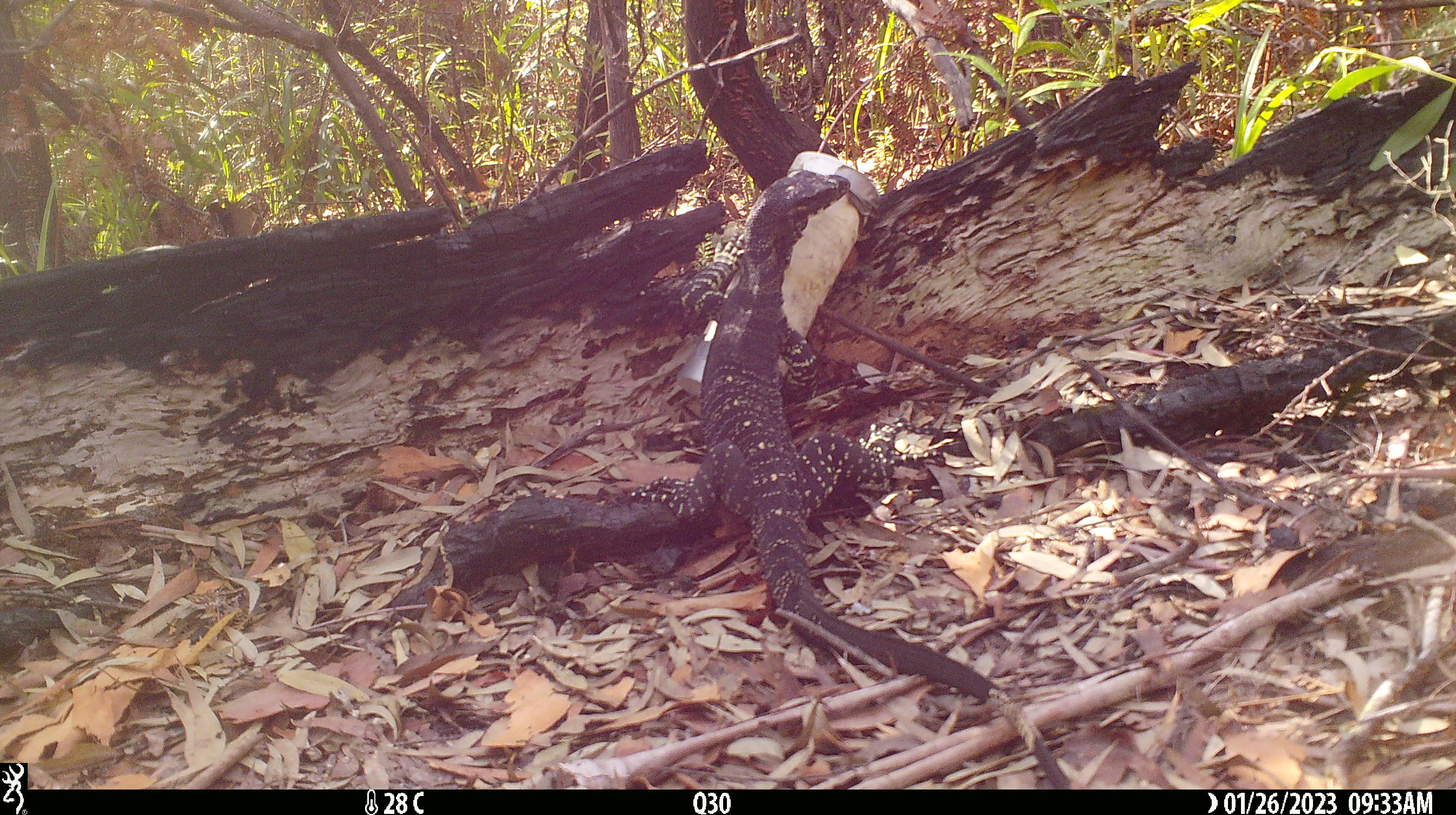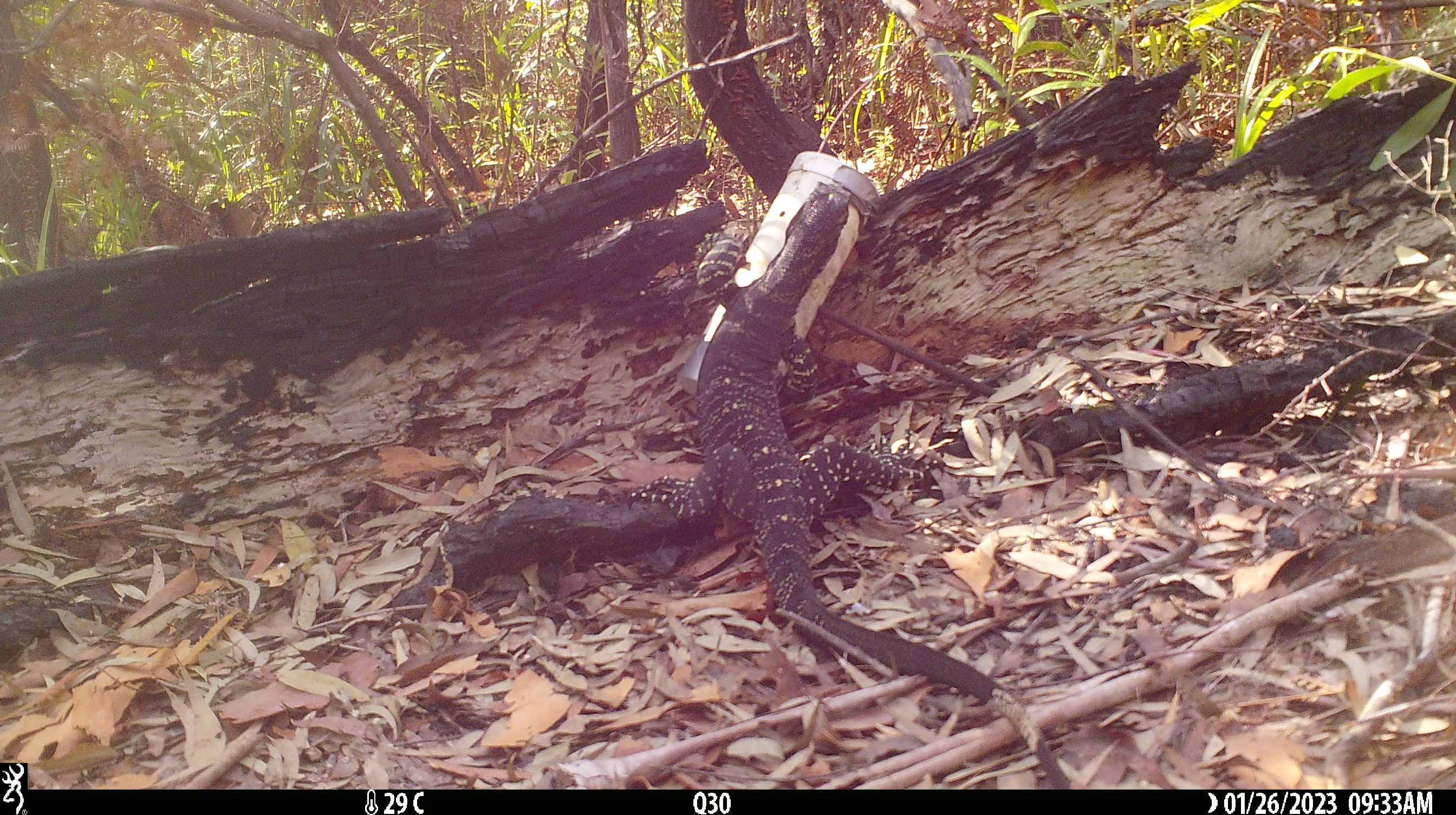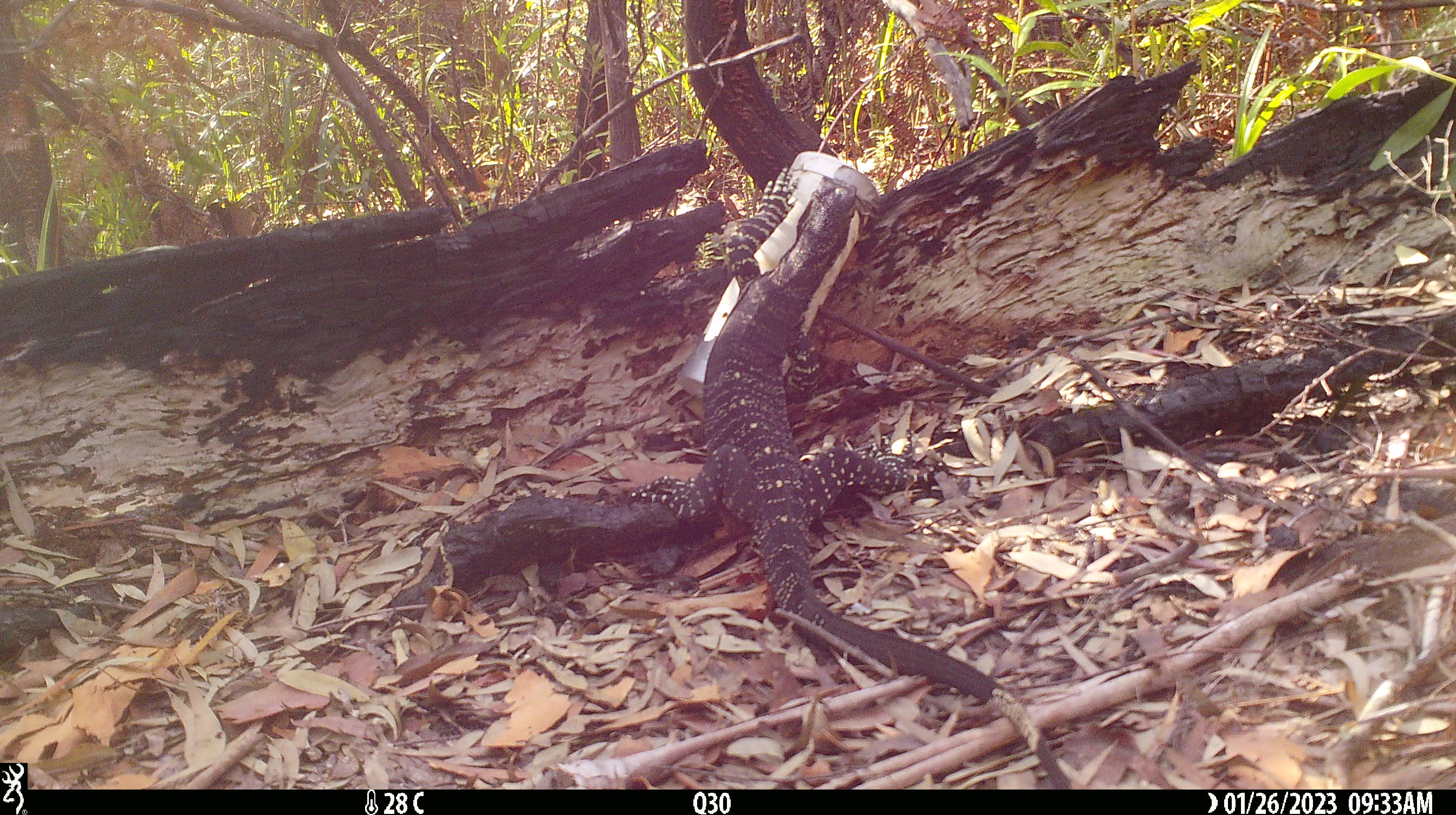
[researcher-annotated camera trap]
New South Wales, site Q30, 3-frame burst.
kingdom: Animalia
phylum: Chordata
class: Reptilia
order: Squamata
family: Varanidae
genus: Varanus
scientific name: Varanus varius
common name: lace monitor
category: goanna